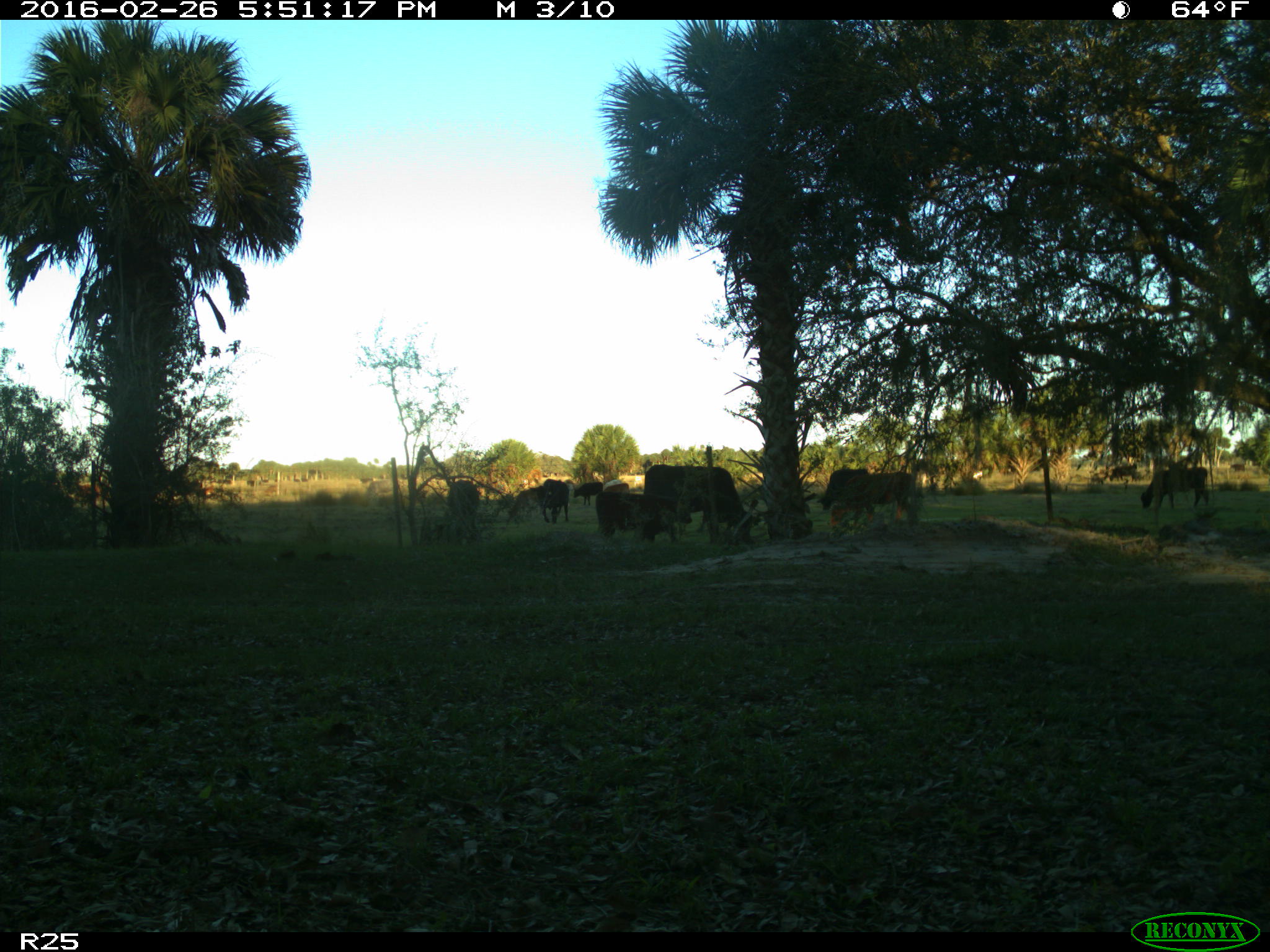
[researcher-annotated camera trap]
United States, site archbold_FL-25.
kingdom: Animalia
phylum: Chordata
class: Mammalia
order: Artiodactyla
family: Bovidae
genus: Bos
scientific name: Bos taurus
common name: domestic cow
Bos taurus (domestic cow).